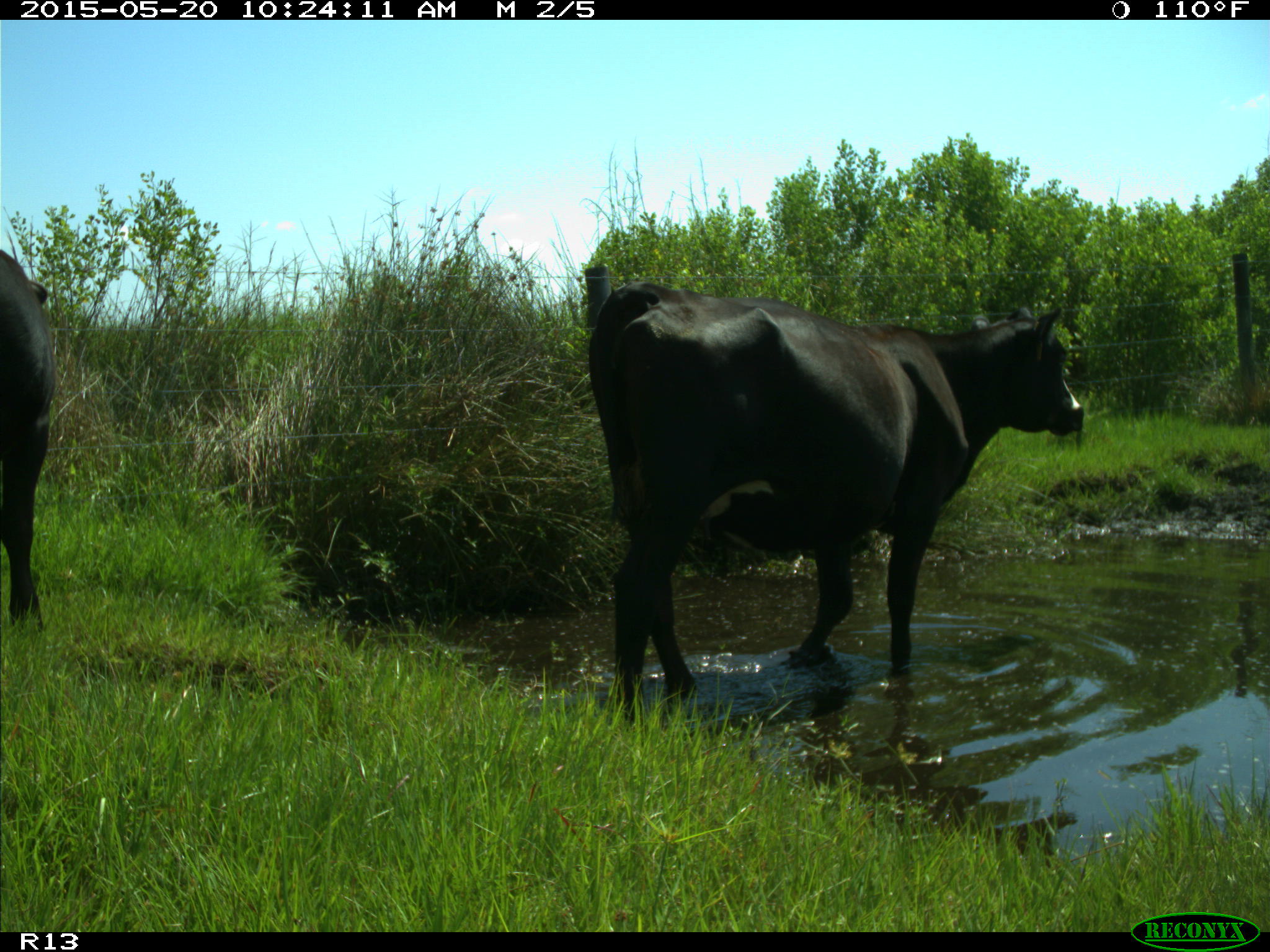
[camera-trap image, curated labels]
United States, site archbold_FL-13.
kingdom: Animalia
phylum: Chordata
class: Mammalia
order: Artiodactyla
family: Bovidae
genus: Bos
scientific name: Bos taurus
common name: domestic cow